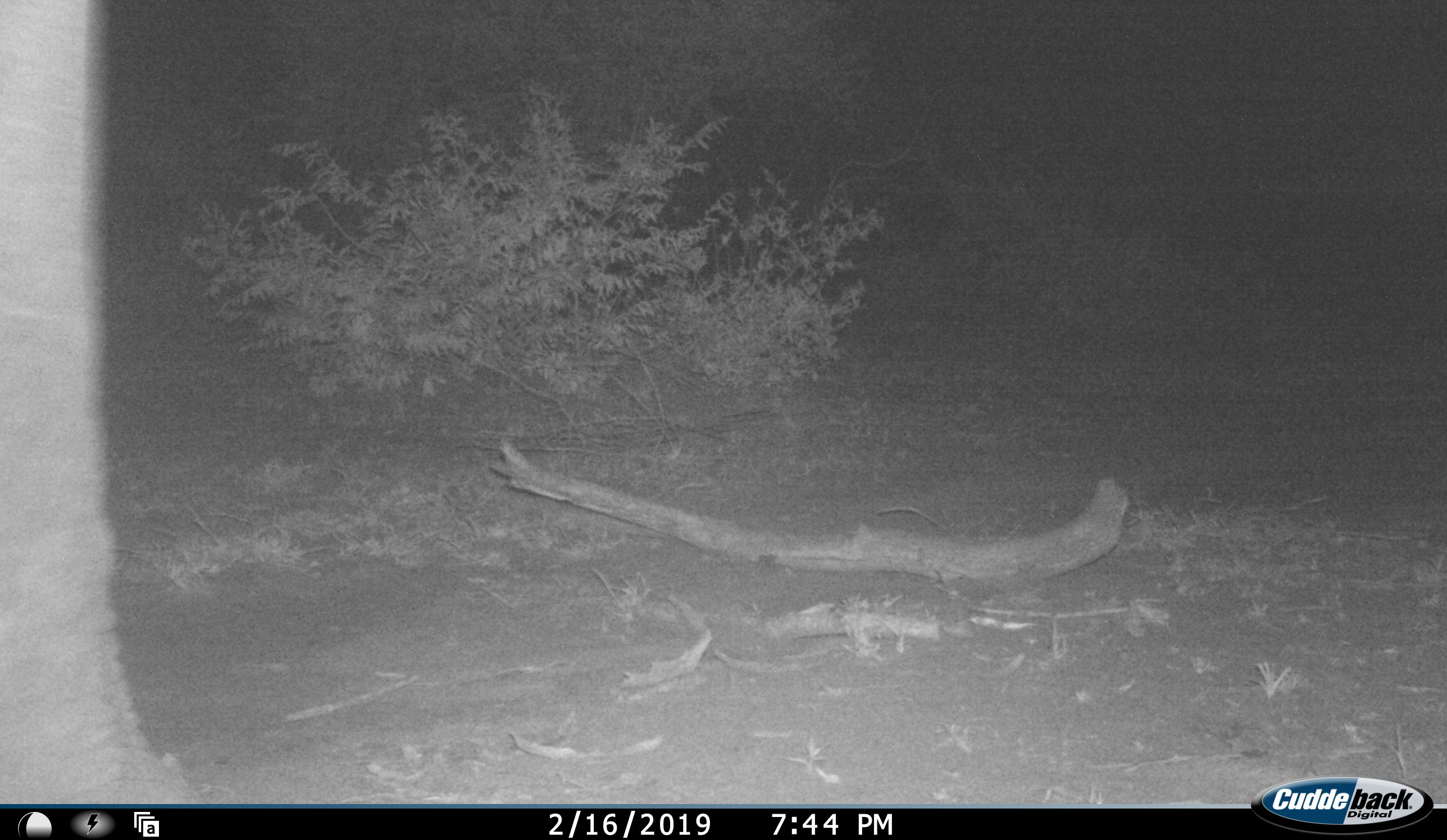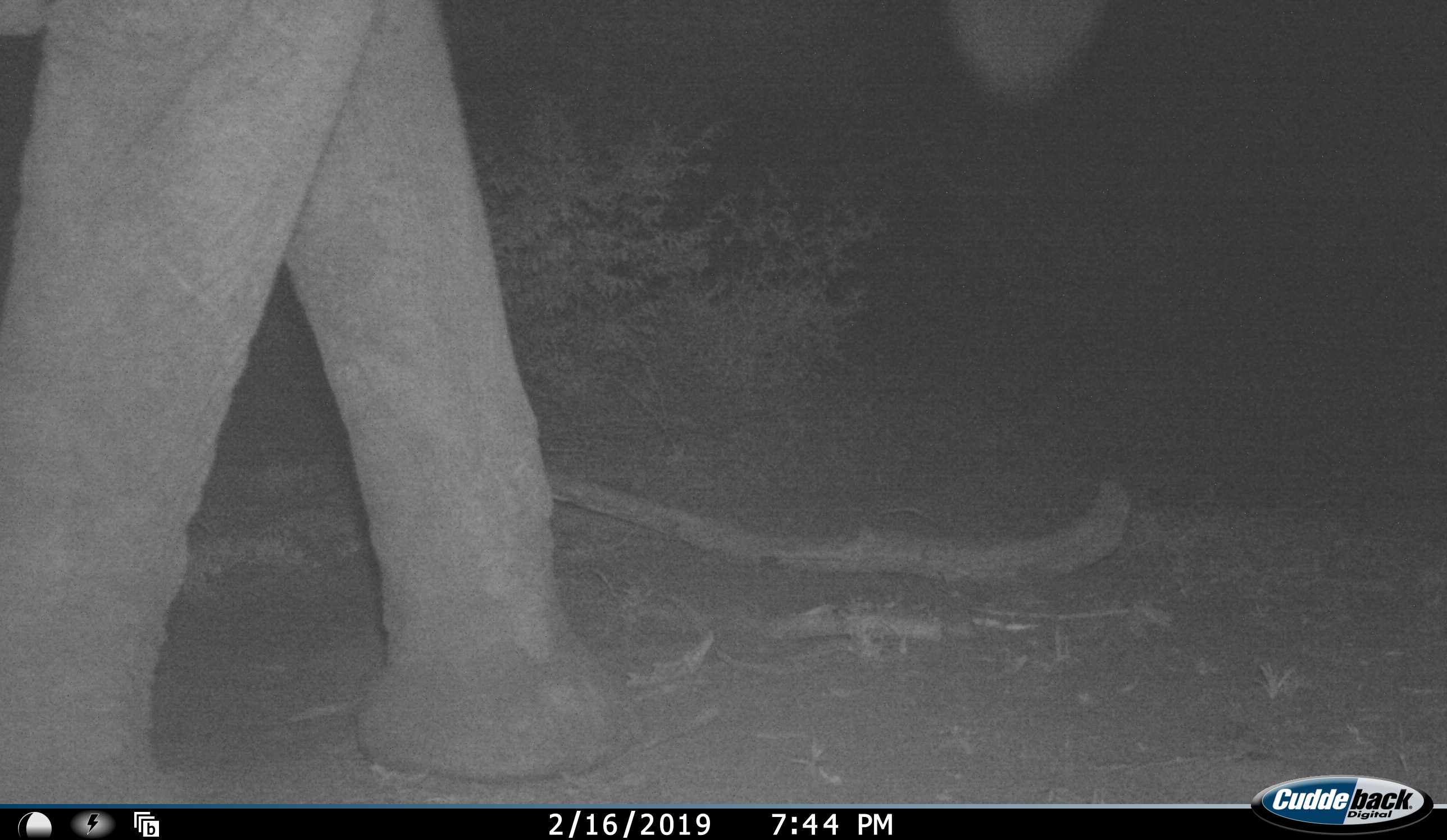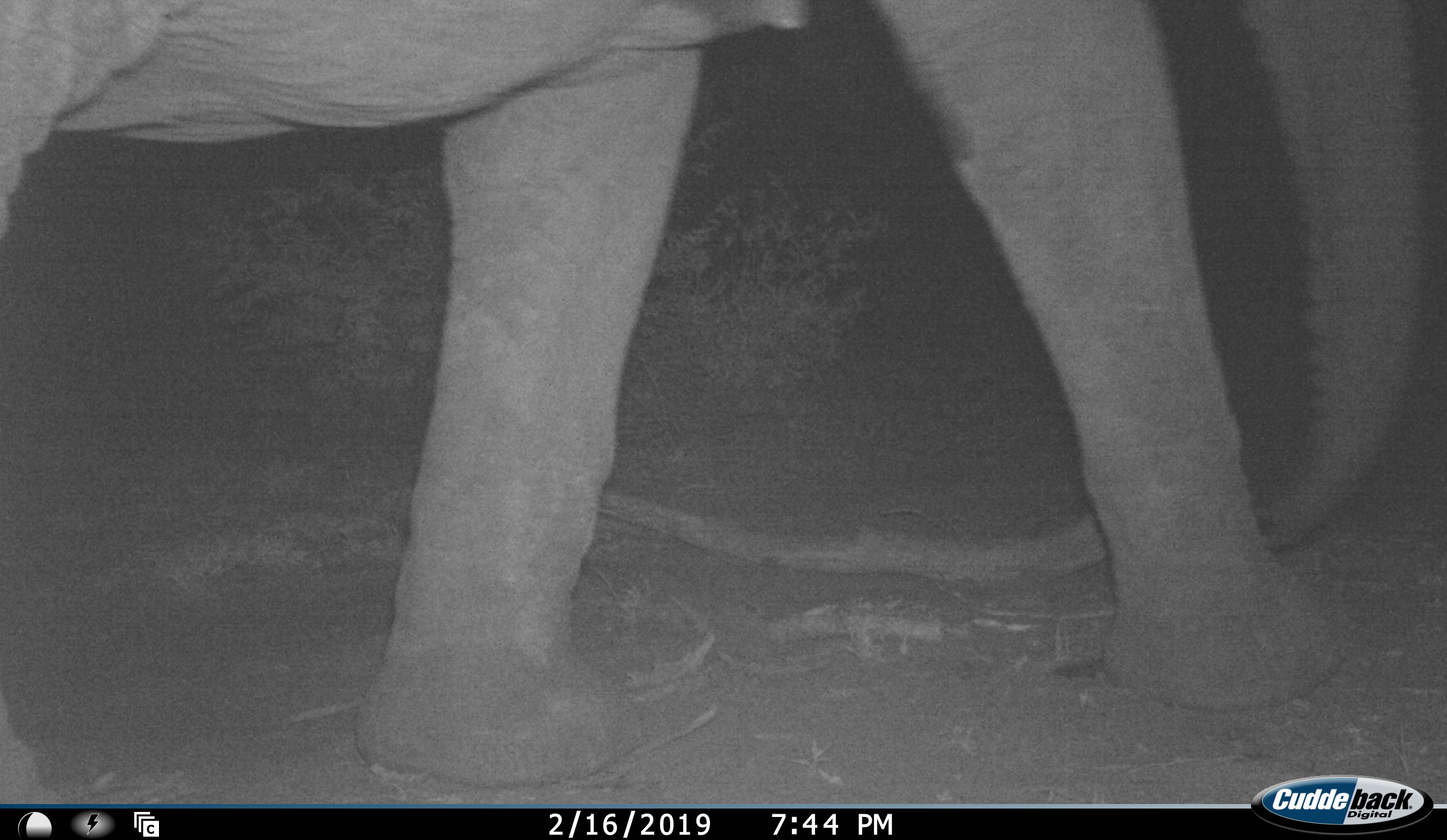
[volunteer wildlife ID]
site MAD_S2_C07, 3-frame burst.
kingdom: Animalia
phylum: Chordata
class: Mammalia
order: Proboscidea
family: Elephantidae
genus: Loxodonta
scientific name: Loxodonta africana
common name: african bush elephant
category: elephant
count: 1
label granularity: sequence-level